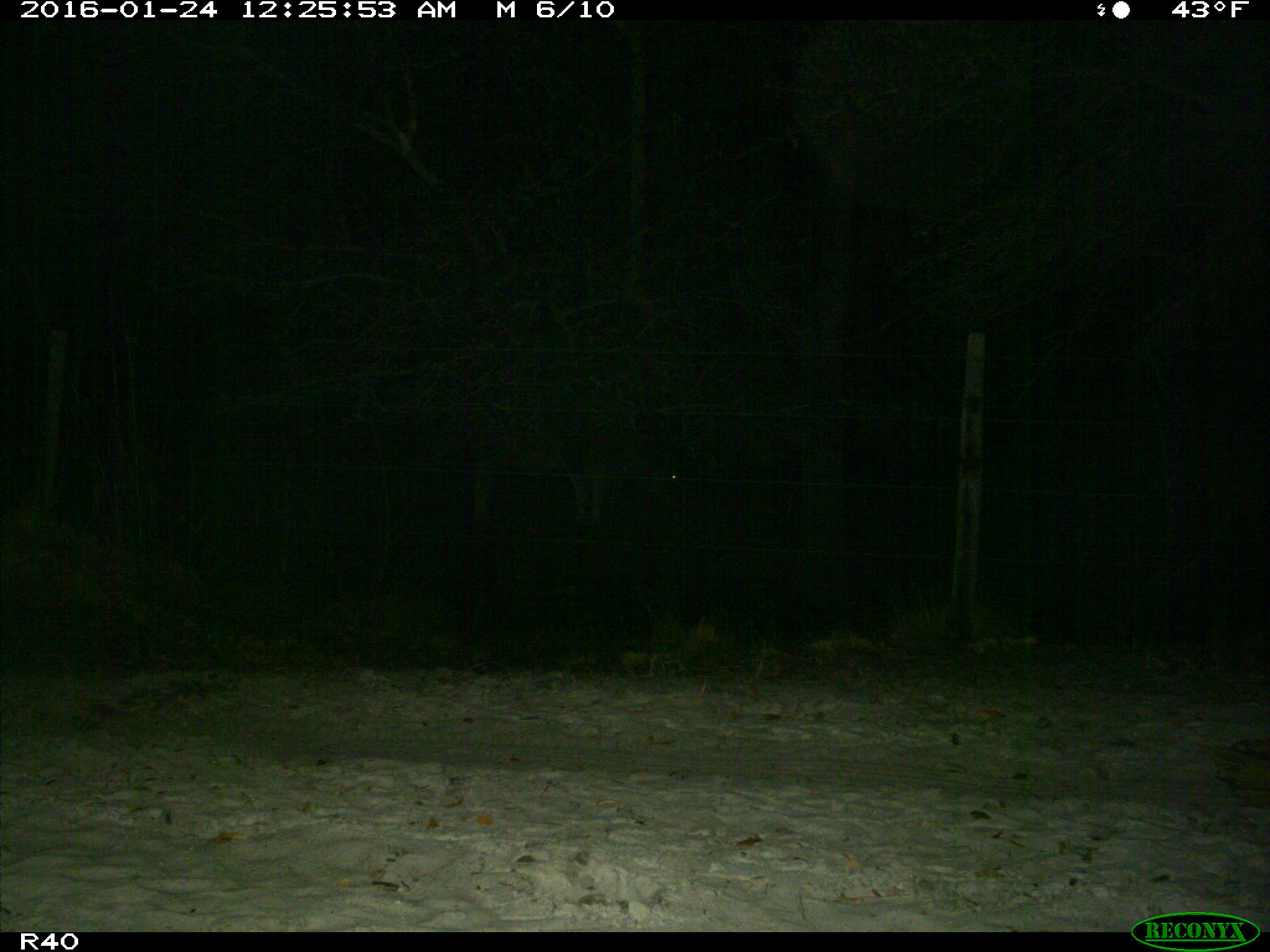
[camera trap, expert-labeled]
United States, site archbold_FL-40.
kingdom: Animalia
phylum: Chordata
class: Mammalia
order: Artiodactyla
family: Bovidae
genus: Bos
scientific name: Bos taurus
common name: domestic cow